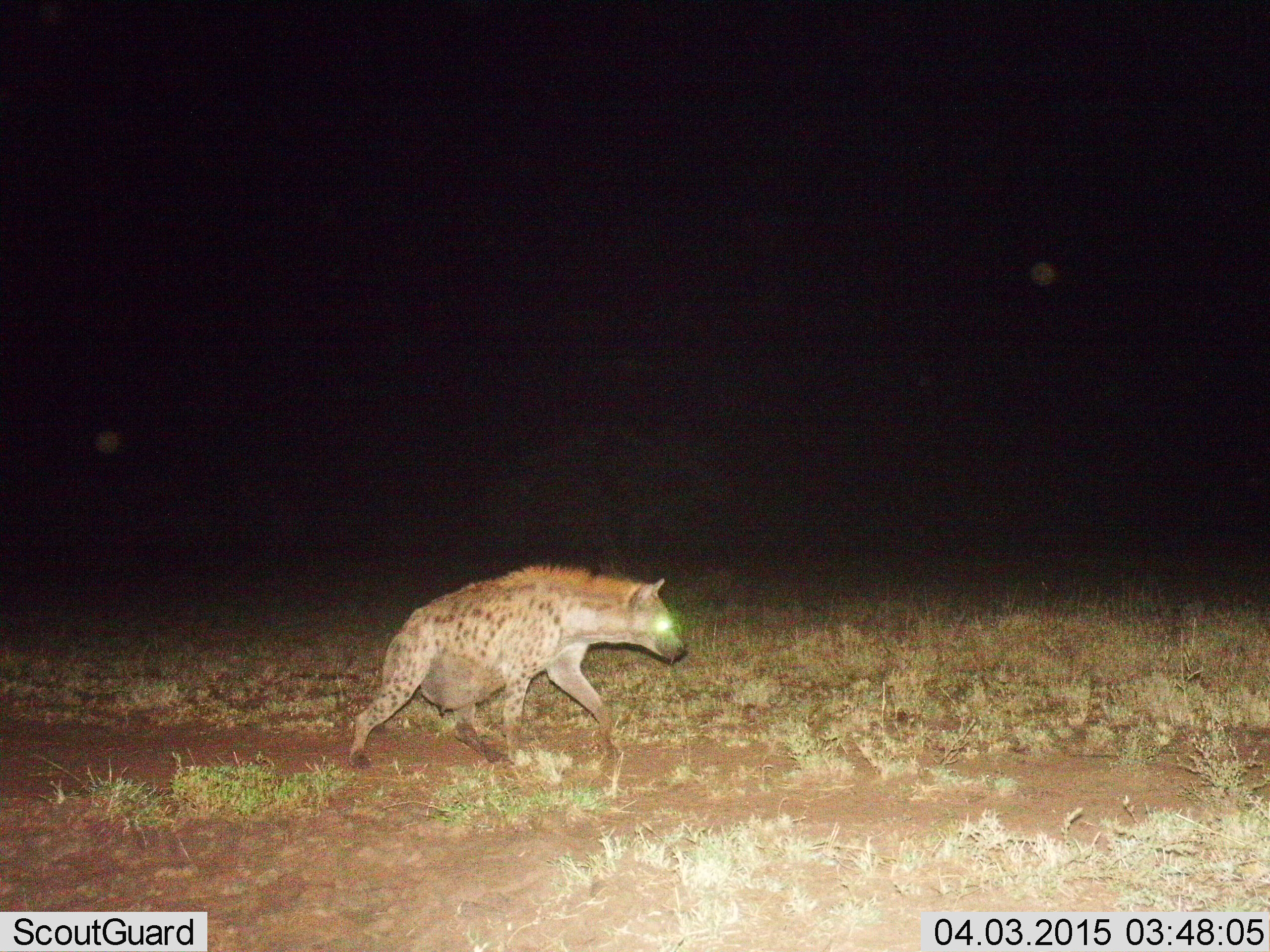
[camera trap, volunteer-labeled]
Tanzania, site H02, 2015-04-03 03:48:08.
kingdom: Animalia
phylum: Chordata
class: Mammalia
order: Carnivora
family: Hyaenidae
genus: Crocuta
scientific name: Crocuta crocuta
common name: spotted hyena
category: hyenaspotted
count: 1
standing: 20%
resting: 0%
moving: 80%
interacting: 0%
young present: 0%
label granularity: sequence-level